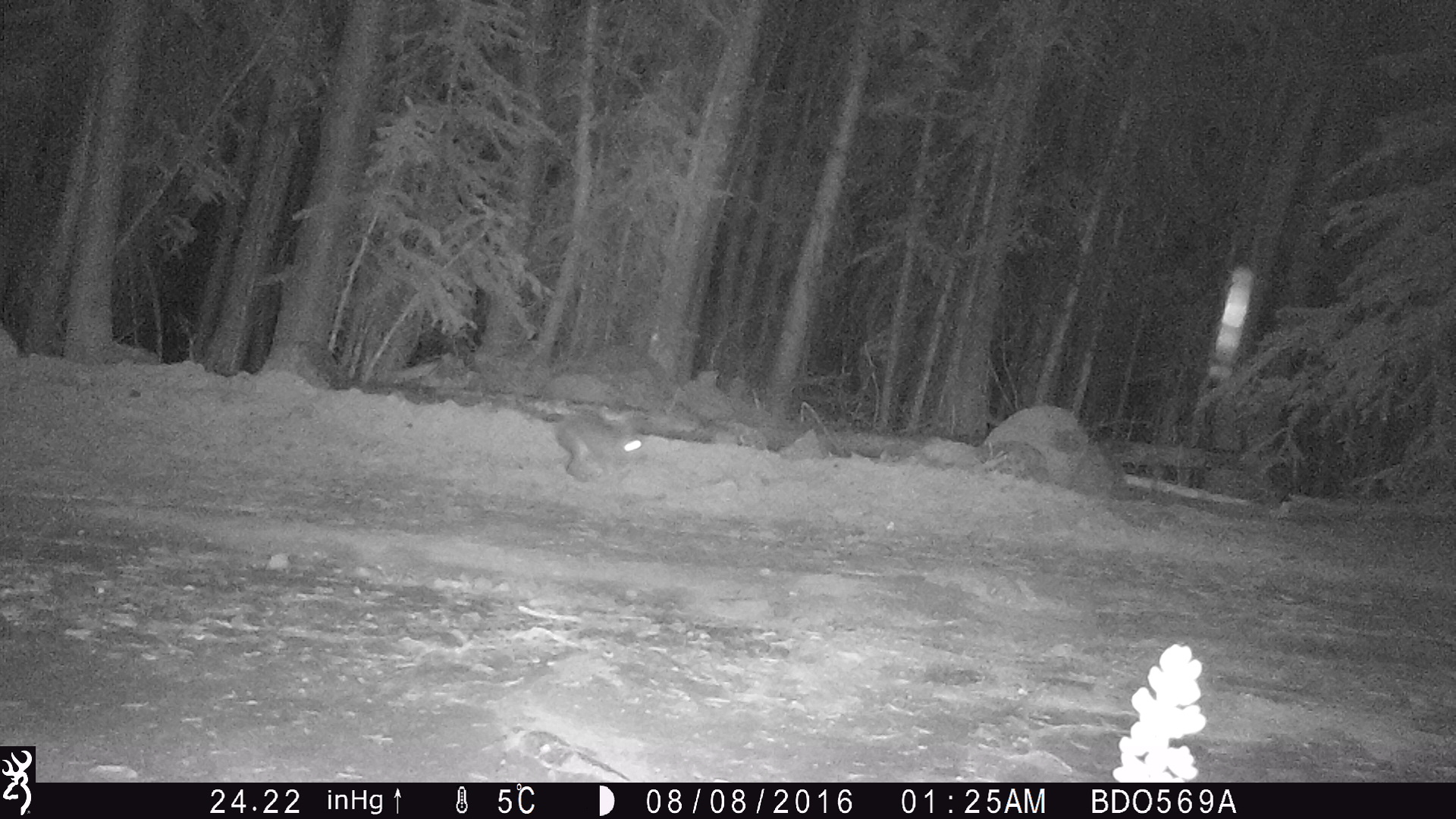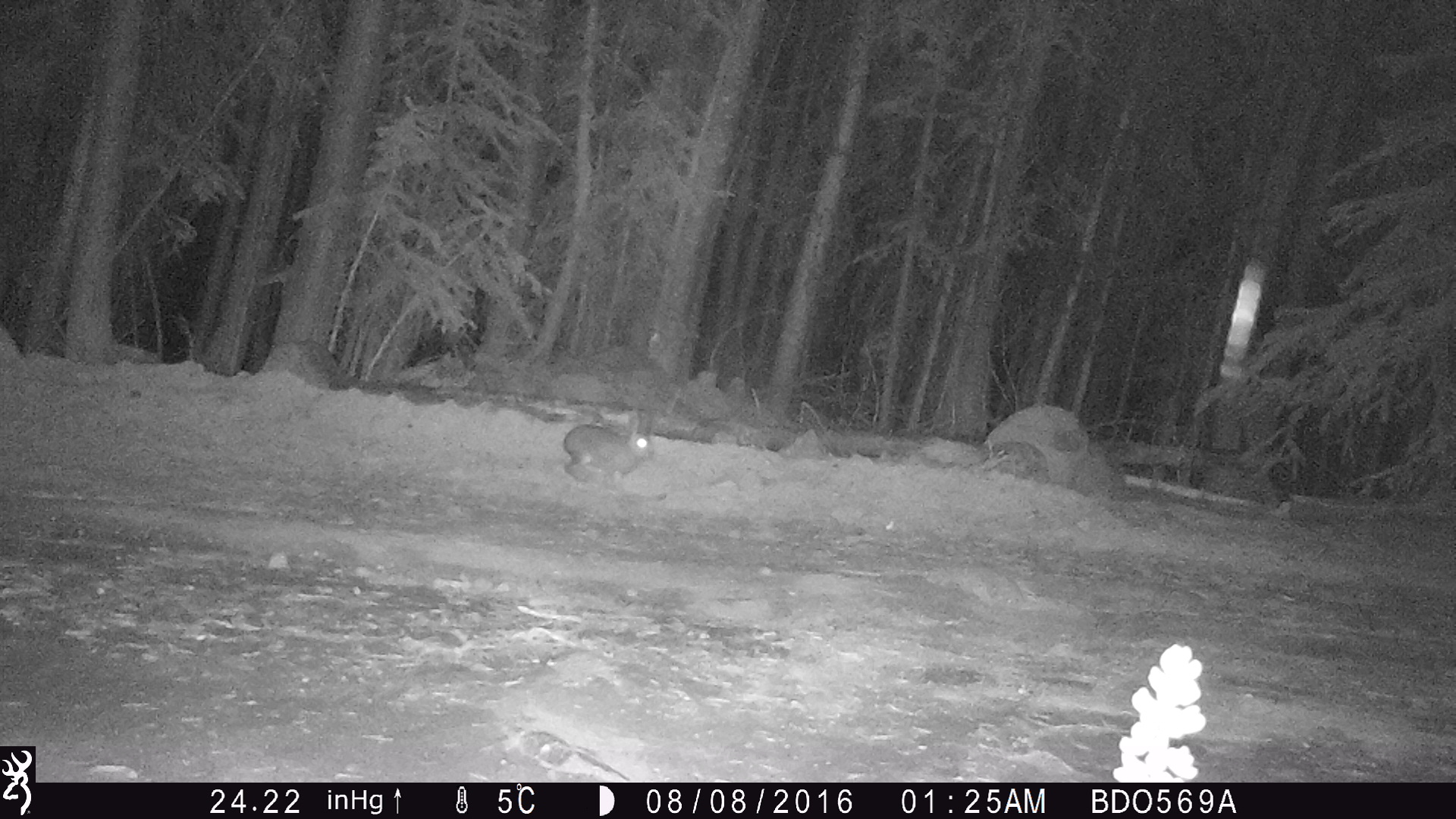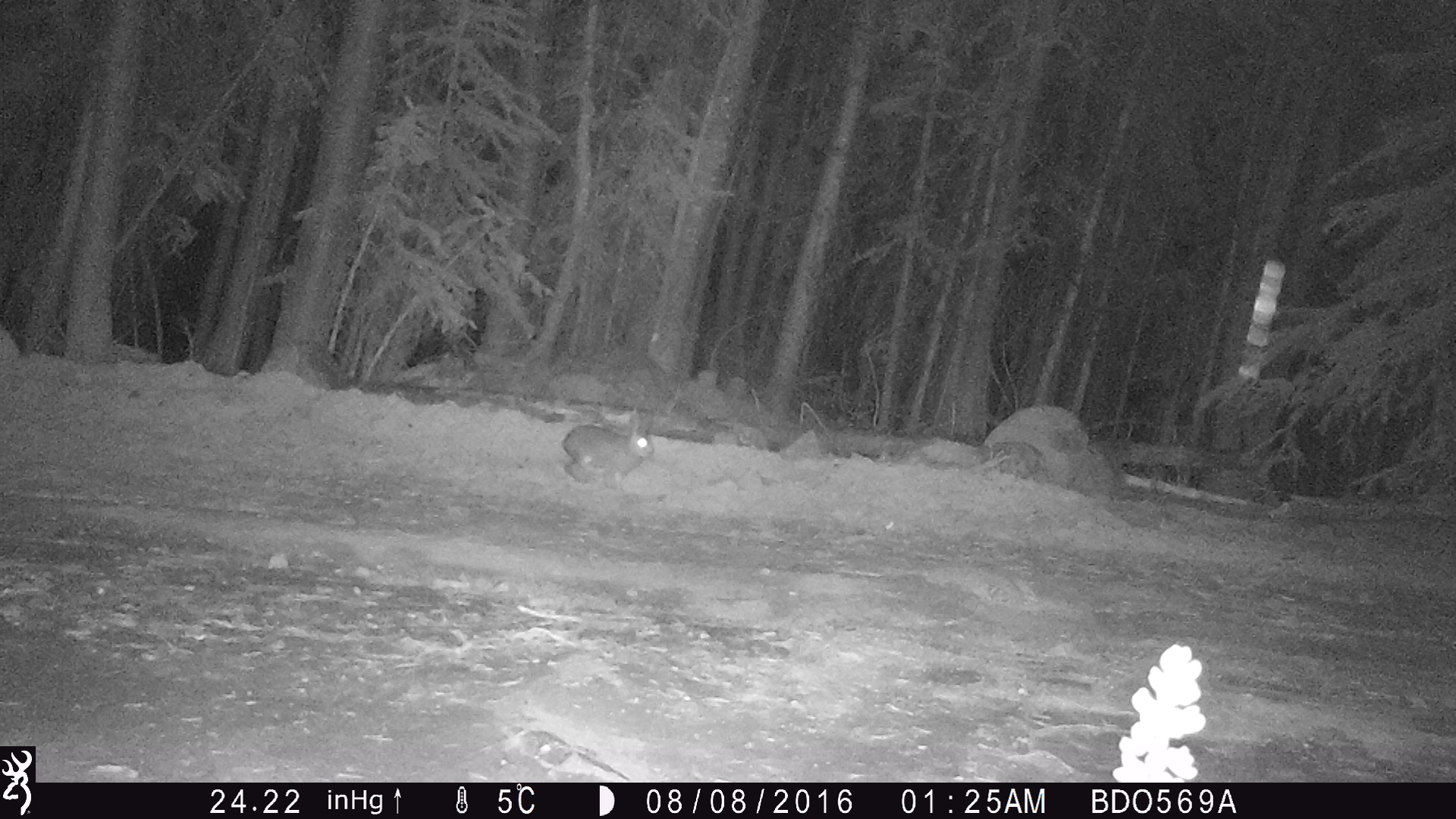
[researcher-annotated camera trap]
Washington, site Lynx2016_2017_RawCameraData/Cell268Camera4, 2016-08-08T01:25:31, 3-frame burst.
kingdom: Animalia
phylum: Chordata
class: Mammalia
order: Lagomorpha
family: Leporidae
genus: Lepus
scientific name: Lepus americanus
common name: snowshoe hare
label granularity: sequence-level